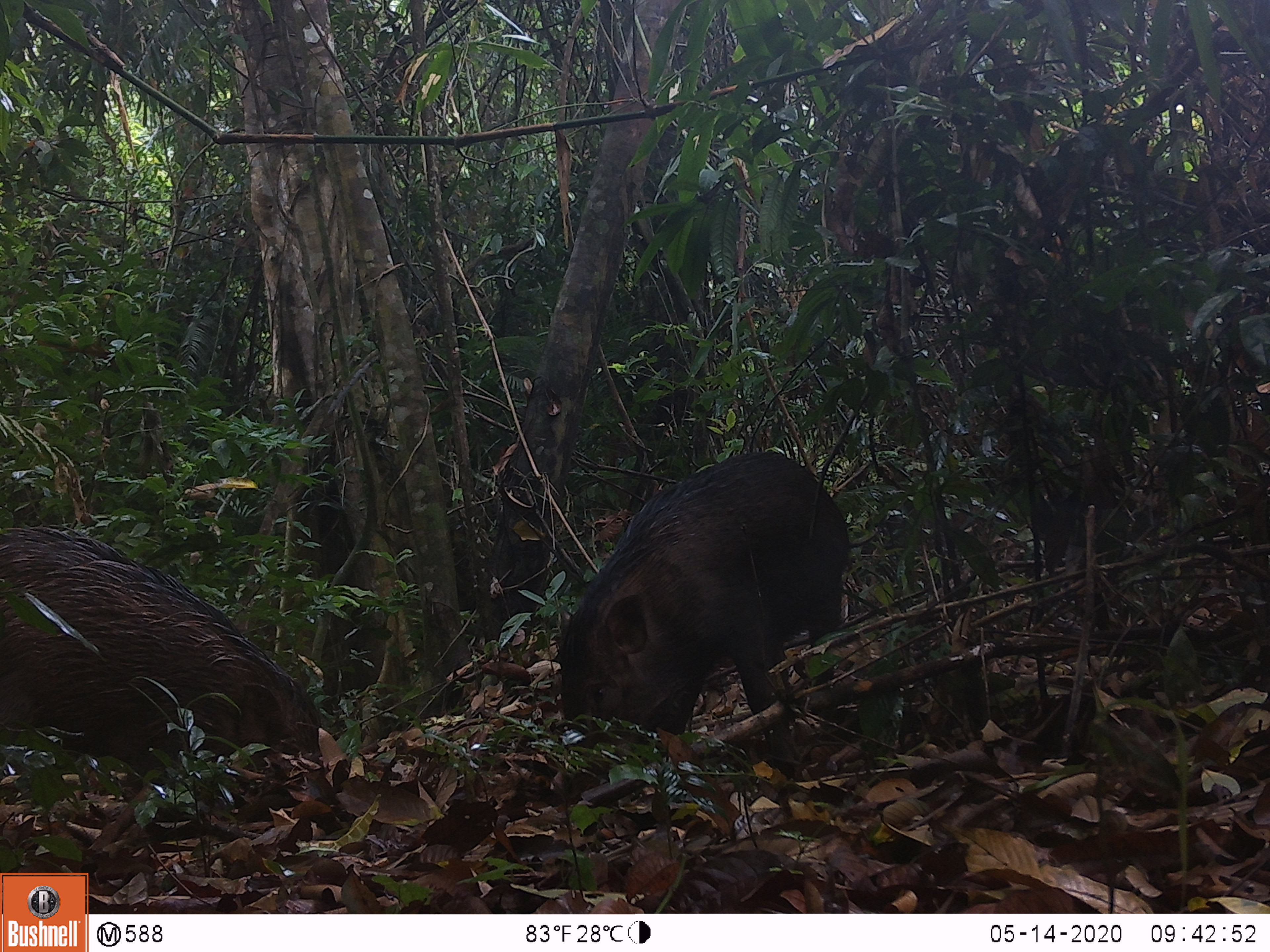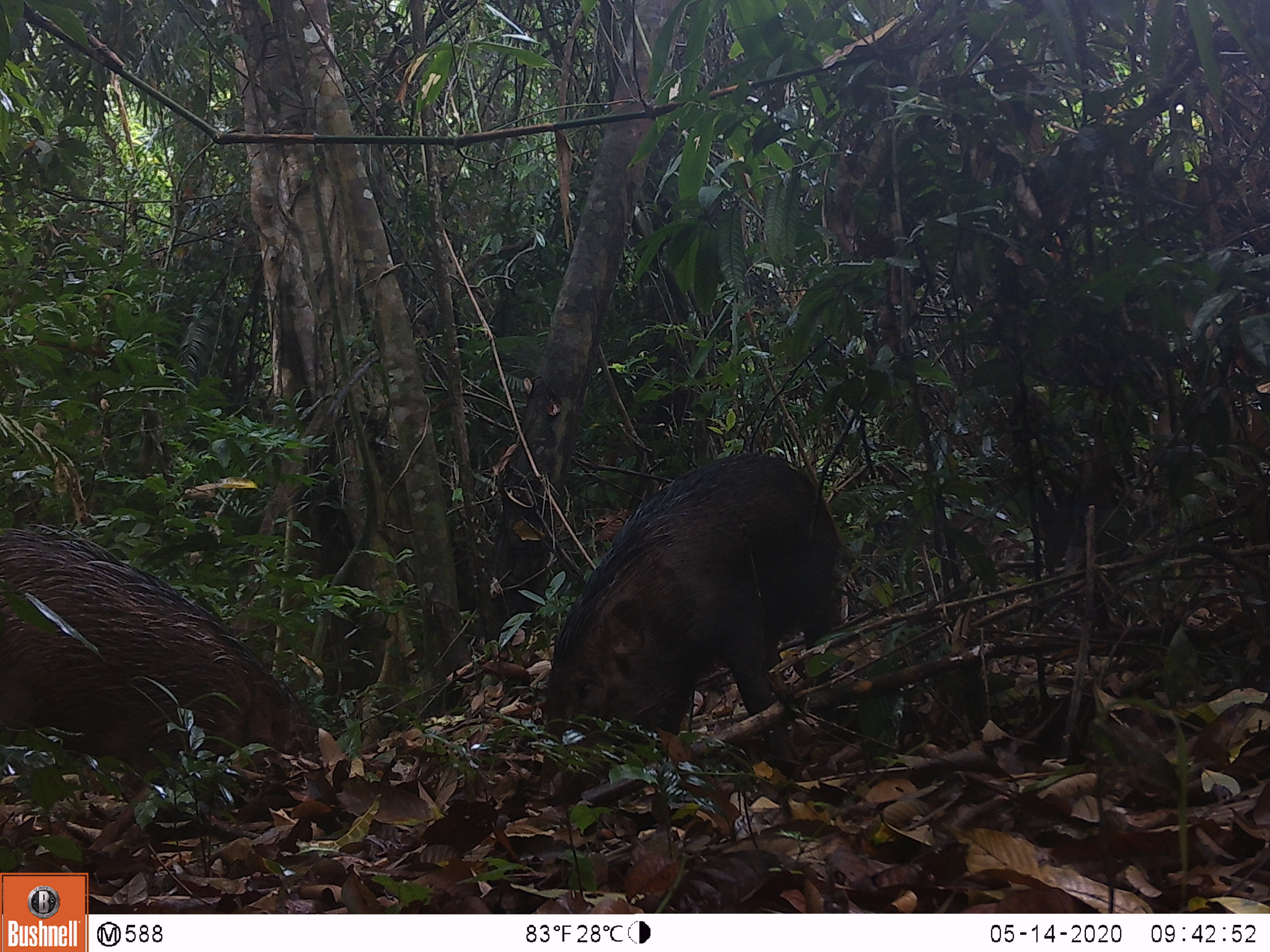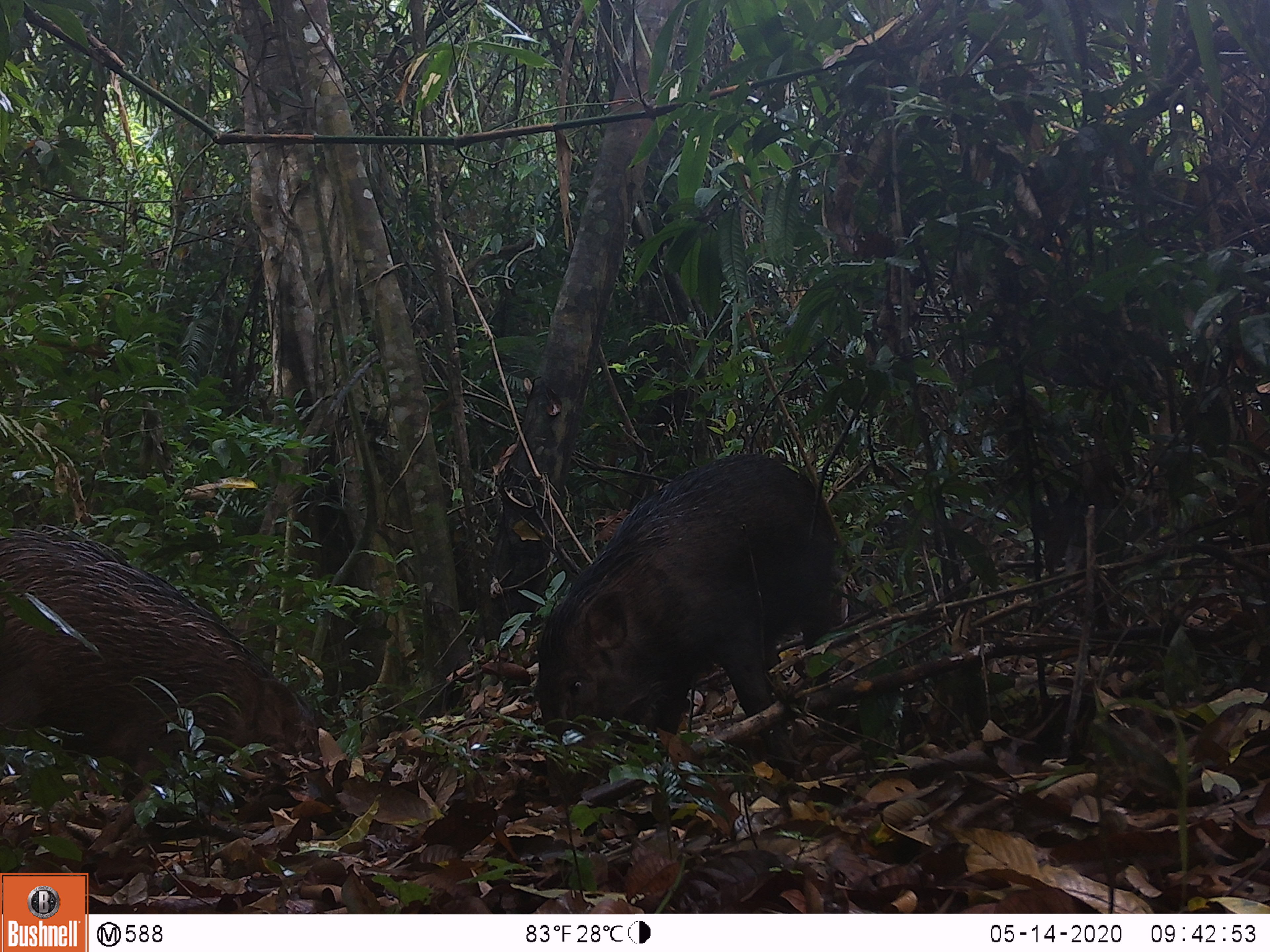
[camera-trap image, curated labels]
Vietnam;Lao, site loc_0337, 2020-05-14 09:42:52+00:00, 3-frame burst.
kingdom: Animalia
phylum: Chordata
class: Mammalia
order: Artiodactyla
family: Suidae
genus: Sus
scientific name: Sus scrofa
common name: eurasian wild pig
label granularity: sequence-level